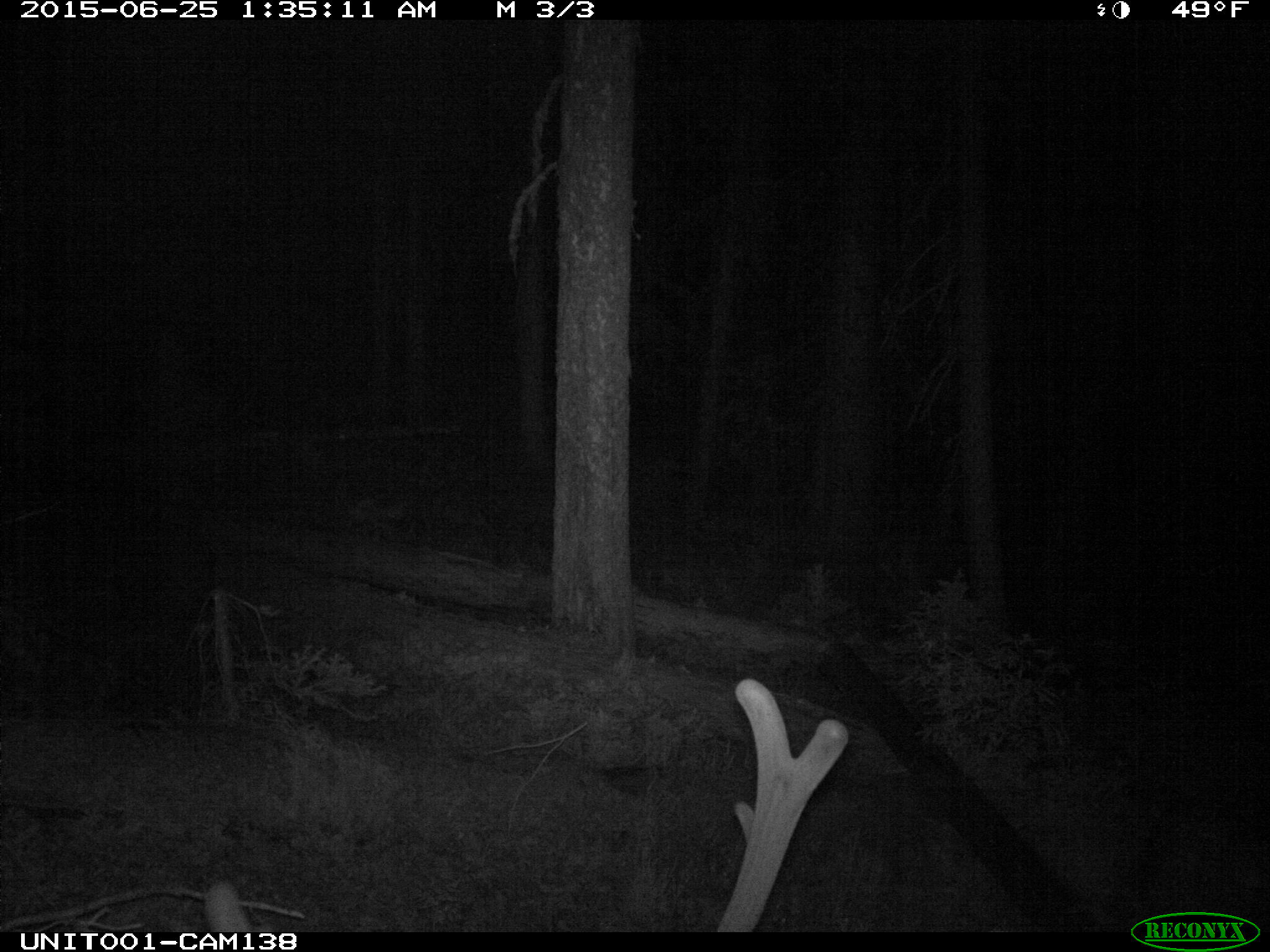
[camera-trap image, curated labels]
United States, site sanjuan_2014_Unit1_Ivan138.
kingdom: Animalia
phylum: Chordata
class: Mammalia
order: Artiodactyla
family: Cervidae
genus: Cervus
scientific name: Cervus elaphus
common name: red deer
Cervus elaphus (red deer).